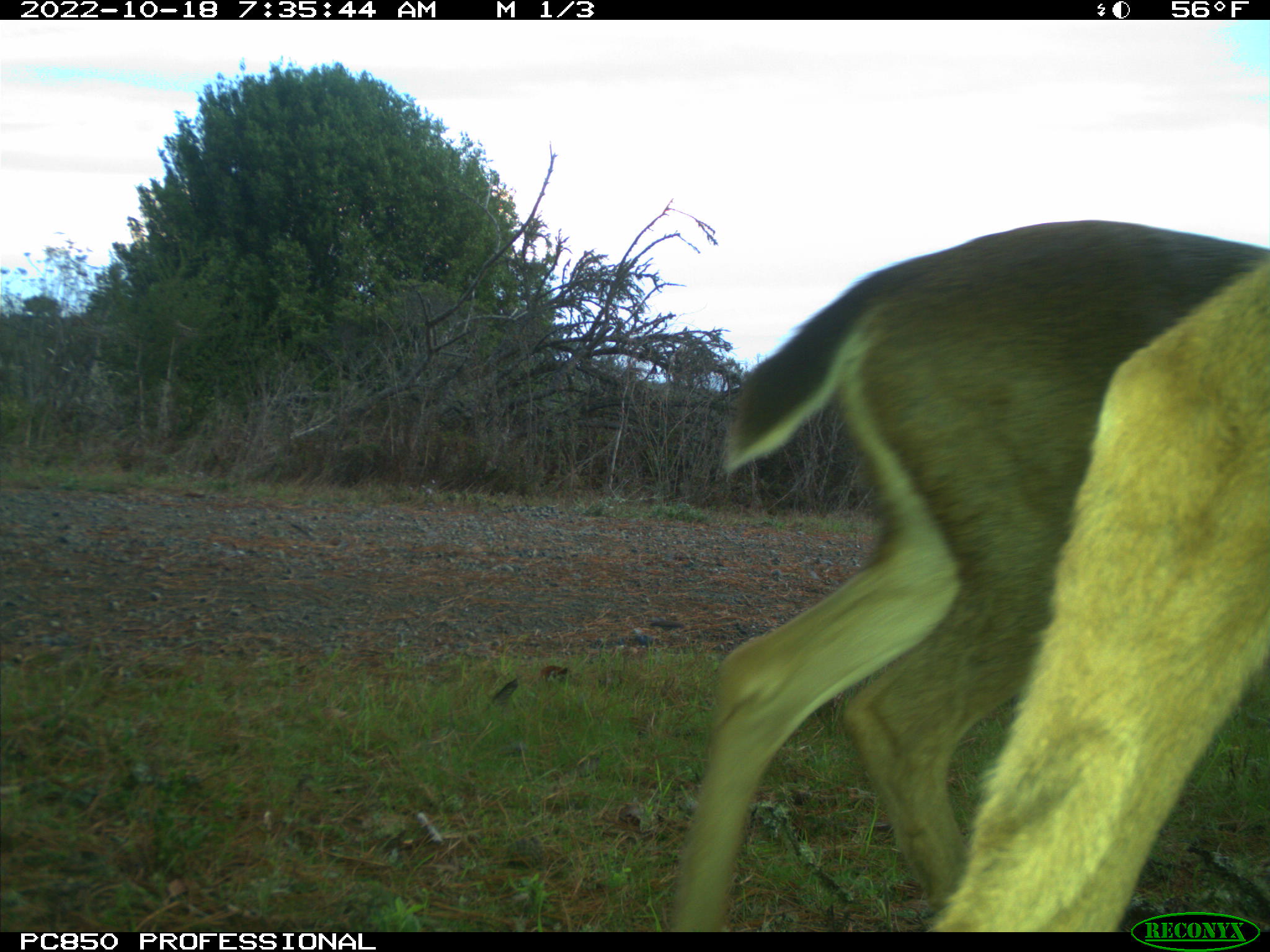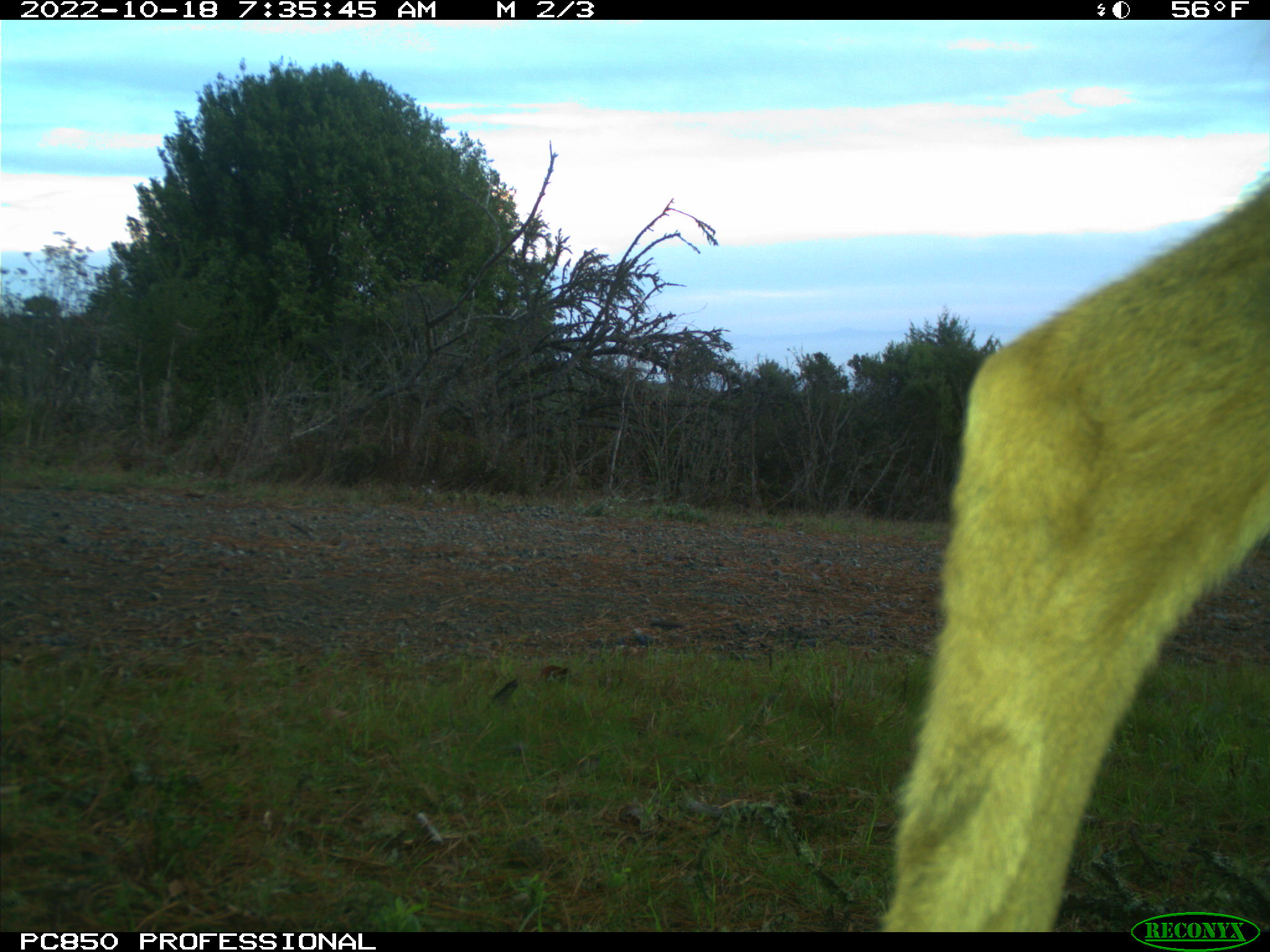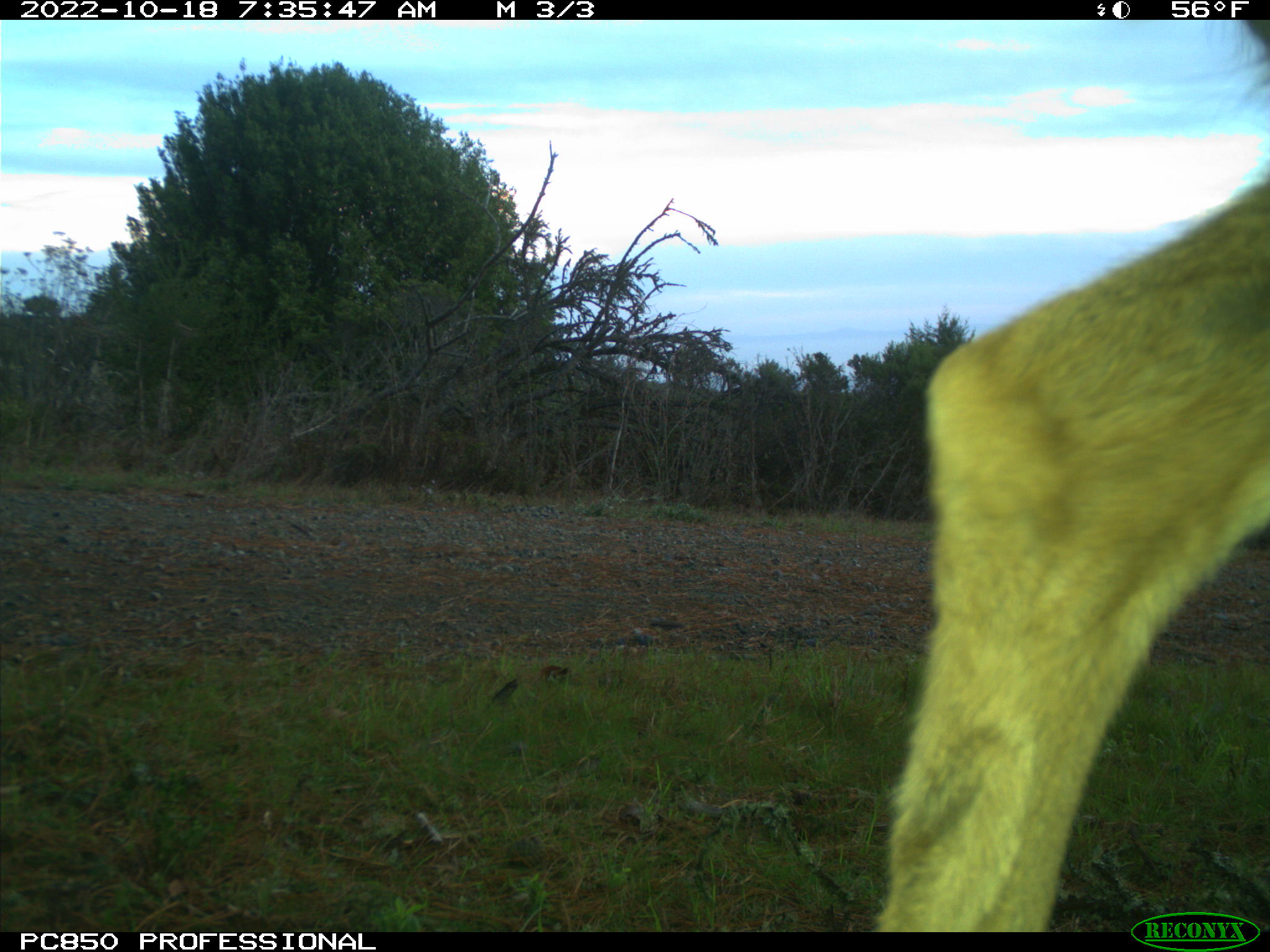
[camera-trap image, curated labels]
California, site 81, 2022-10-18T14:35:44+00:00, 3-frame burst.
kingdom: Animalia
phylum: Chordata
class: Mammalia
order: Artiodactyla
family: Cervidae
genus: Odocoileus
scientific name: Odocoileus hemionus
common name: mule deer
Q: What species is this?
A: Mule deer (Odocoileus hemionus).